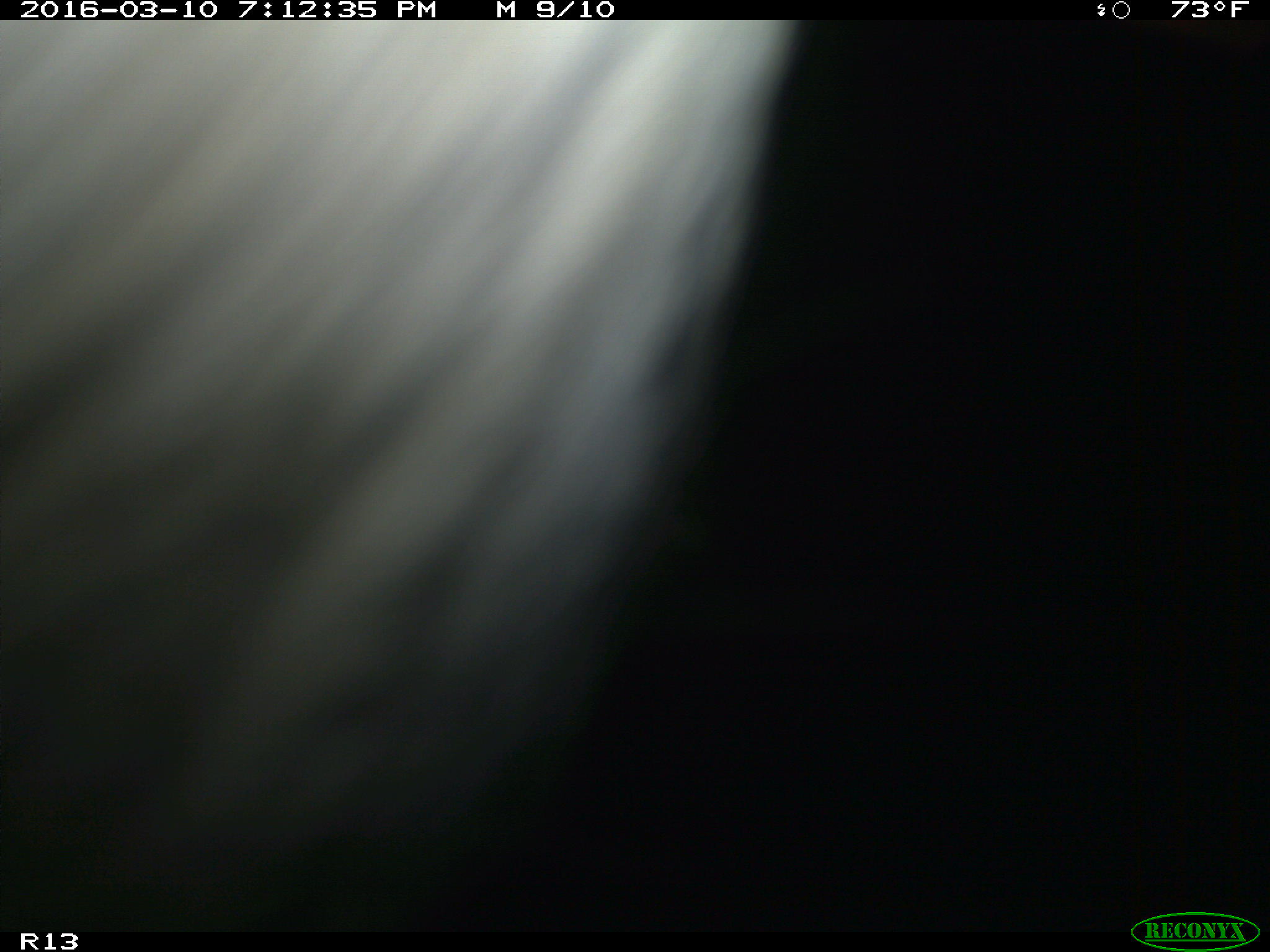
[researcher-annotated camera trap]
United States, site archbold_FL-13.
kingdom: Animalia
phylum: Chordata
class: Mammalia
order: Artiodactyla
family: Bovidae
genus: Bos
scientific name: Bos taurus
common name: domestic cow